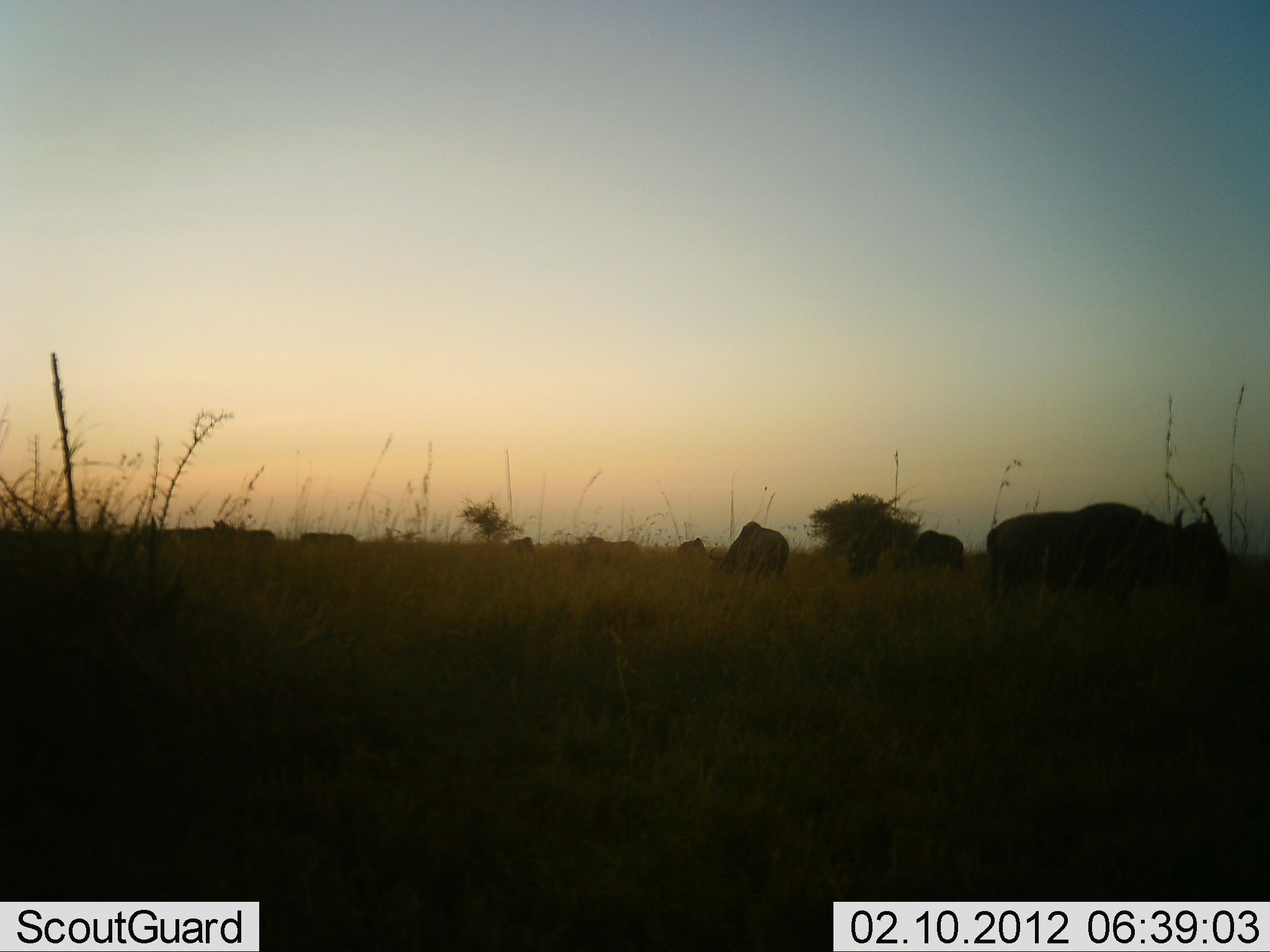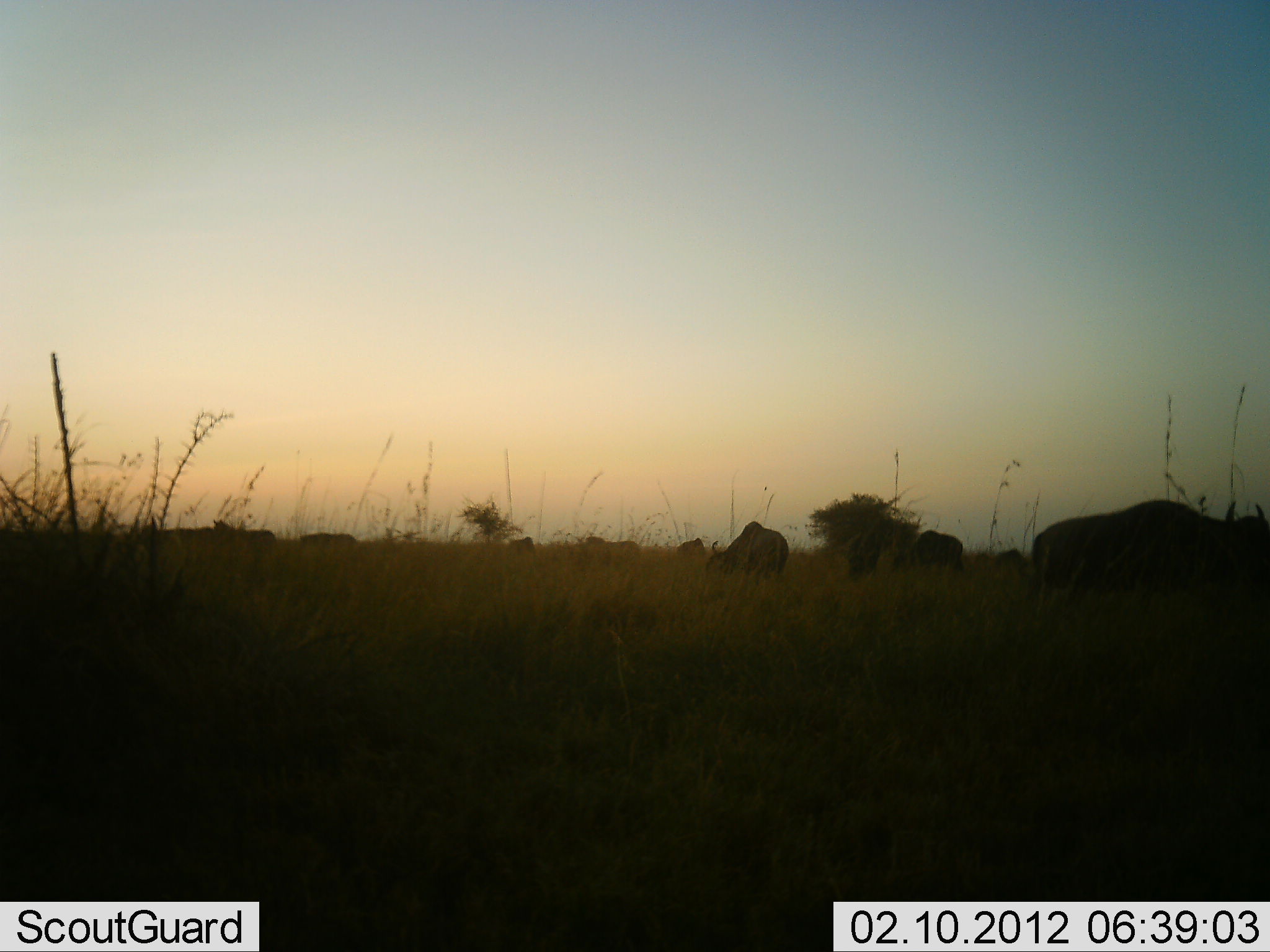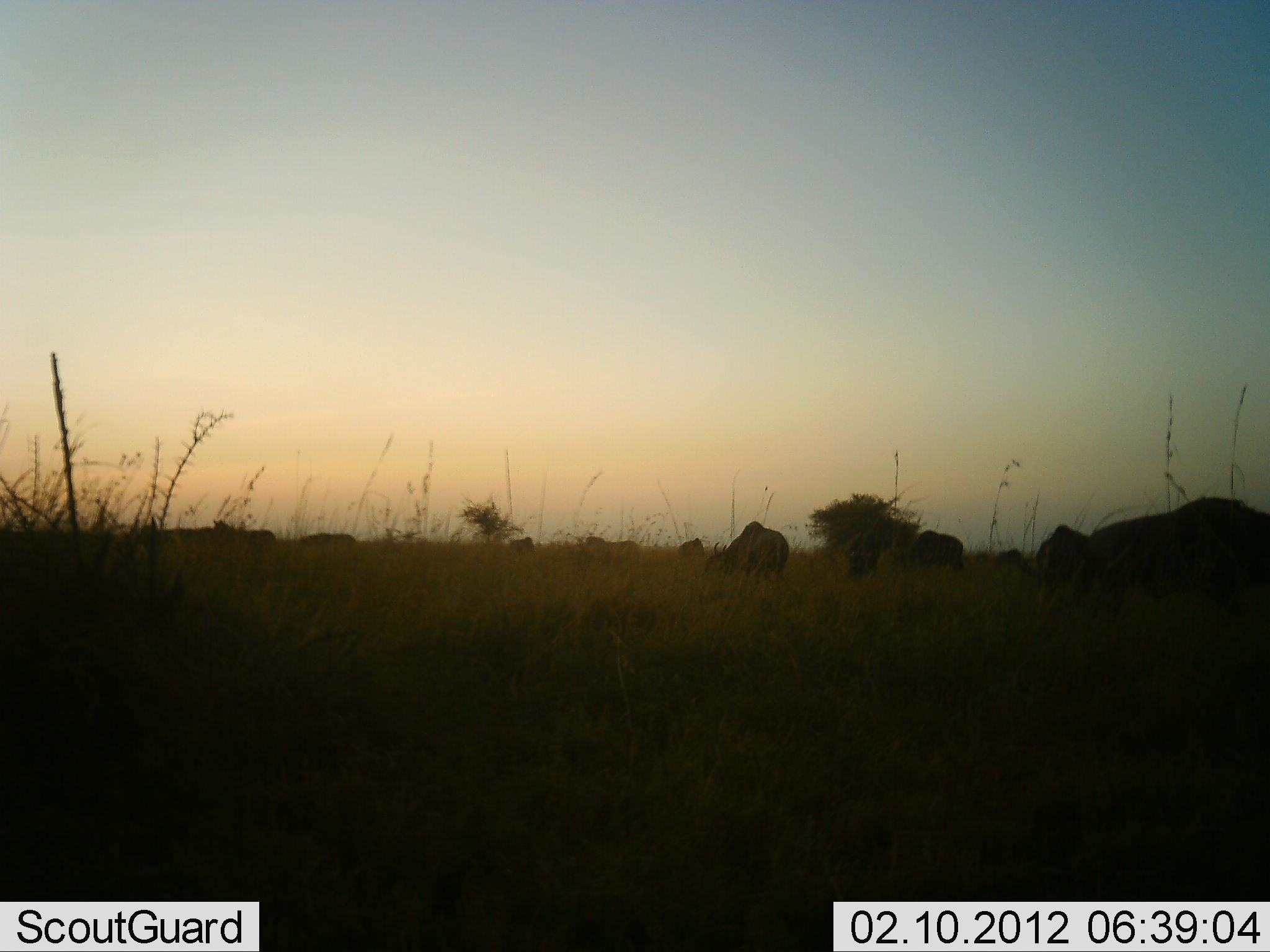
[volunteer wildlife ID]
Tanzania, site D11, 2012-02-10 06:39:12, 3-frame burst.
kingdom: Animalia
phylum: Chordata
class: Mammalia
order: Artiodactyla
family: Bovidae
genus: Connochaetes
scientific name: Connochaetes taurinus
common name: blue wildebeest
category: wildebeest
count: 10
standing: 42%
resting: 11%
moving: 53%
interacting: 0%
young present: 0%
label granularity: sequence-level